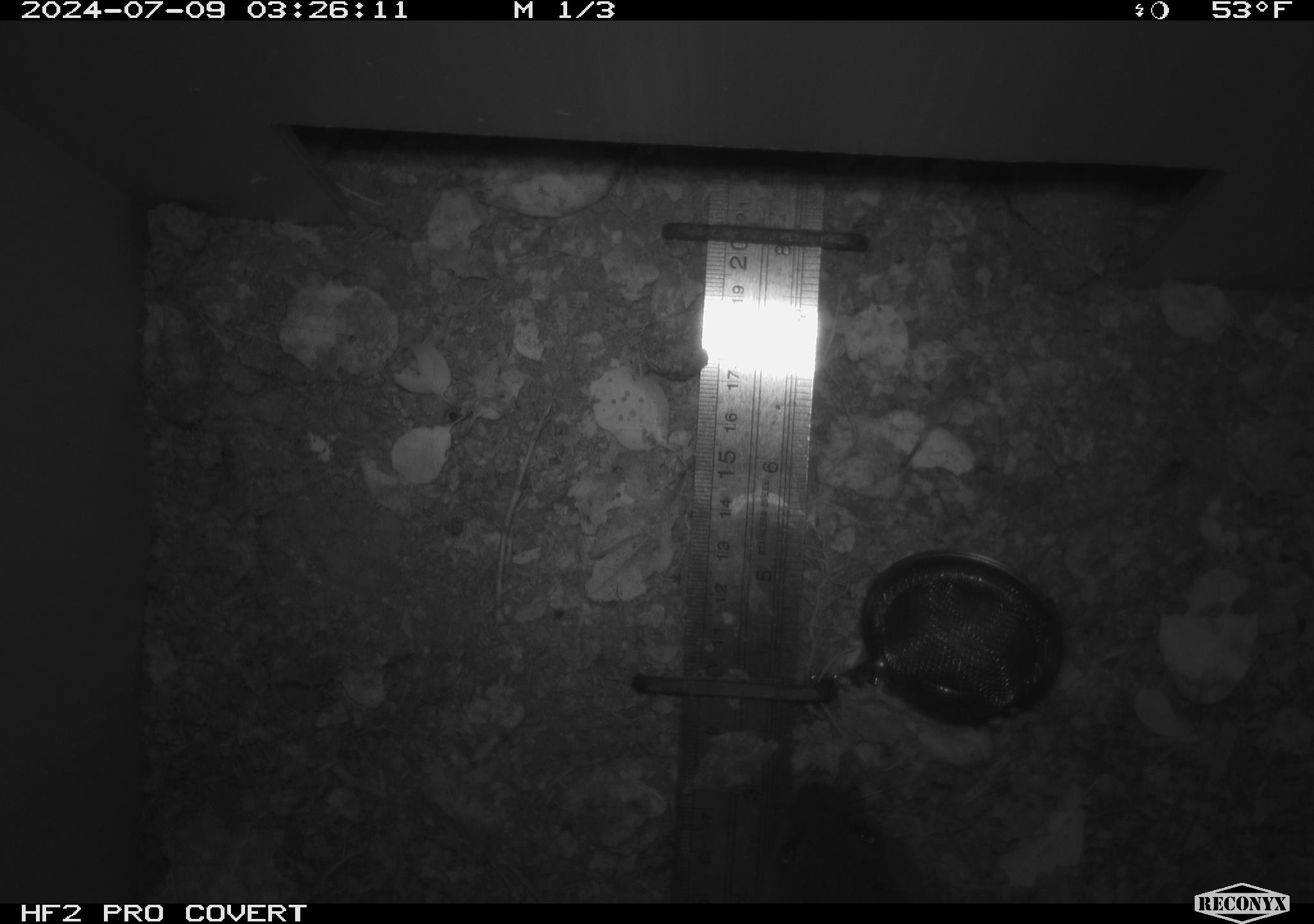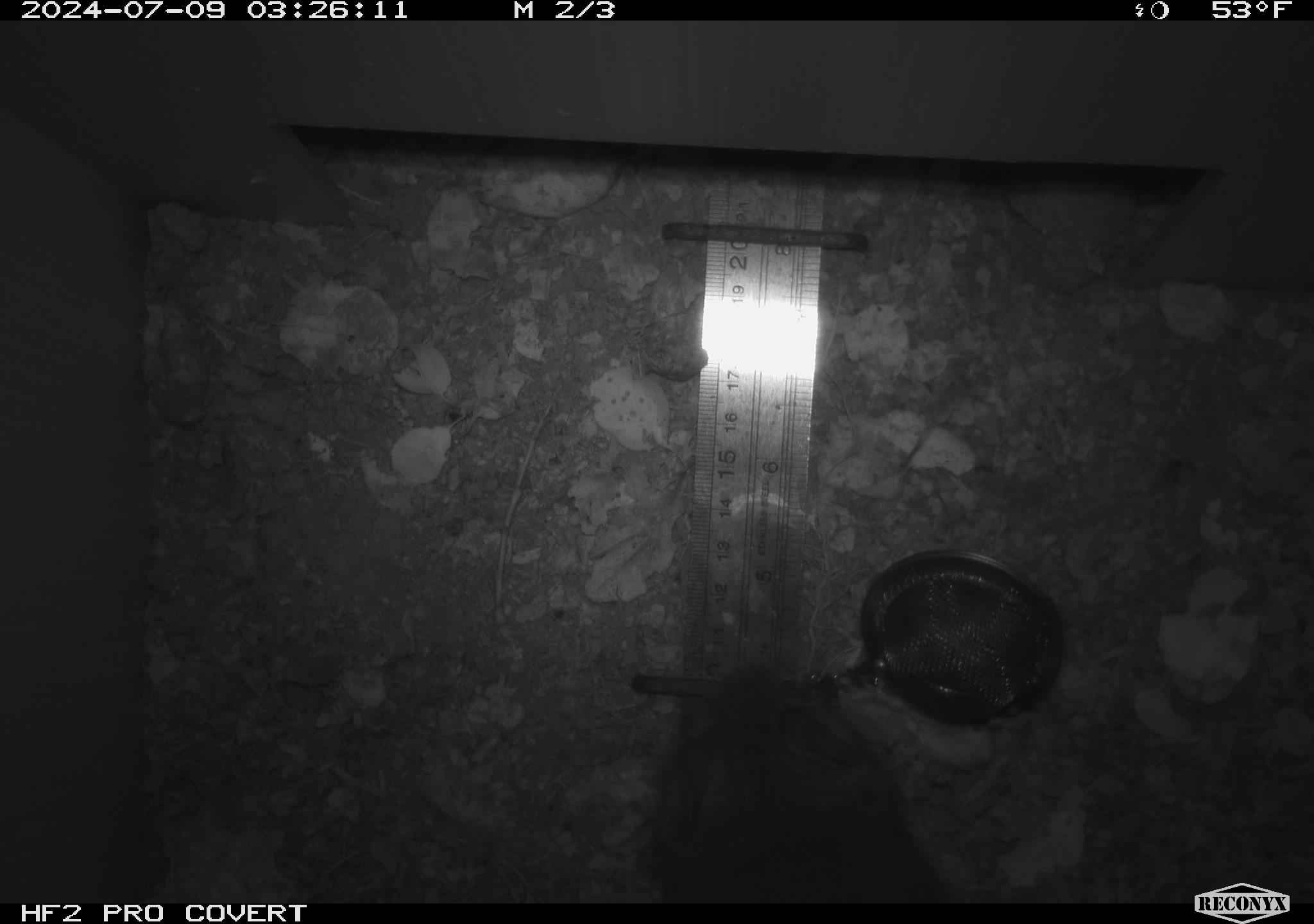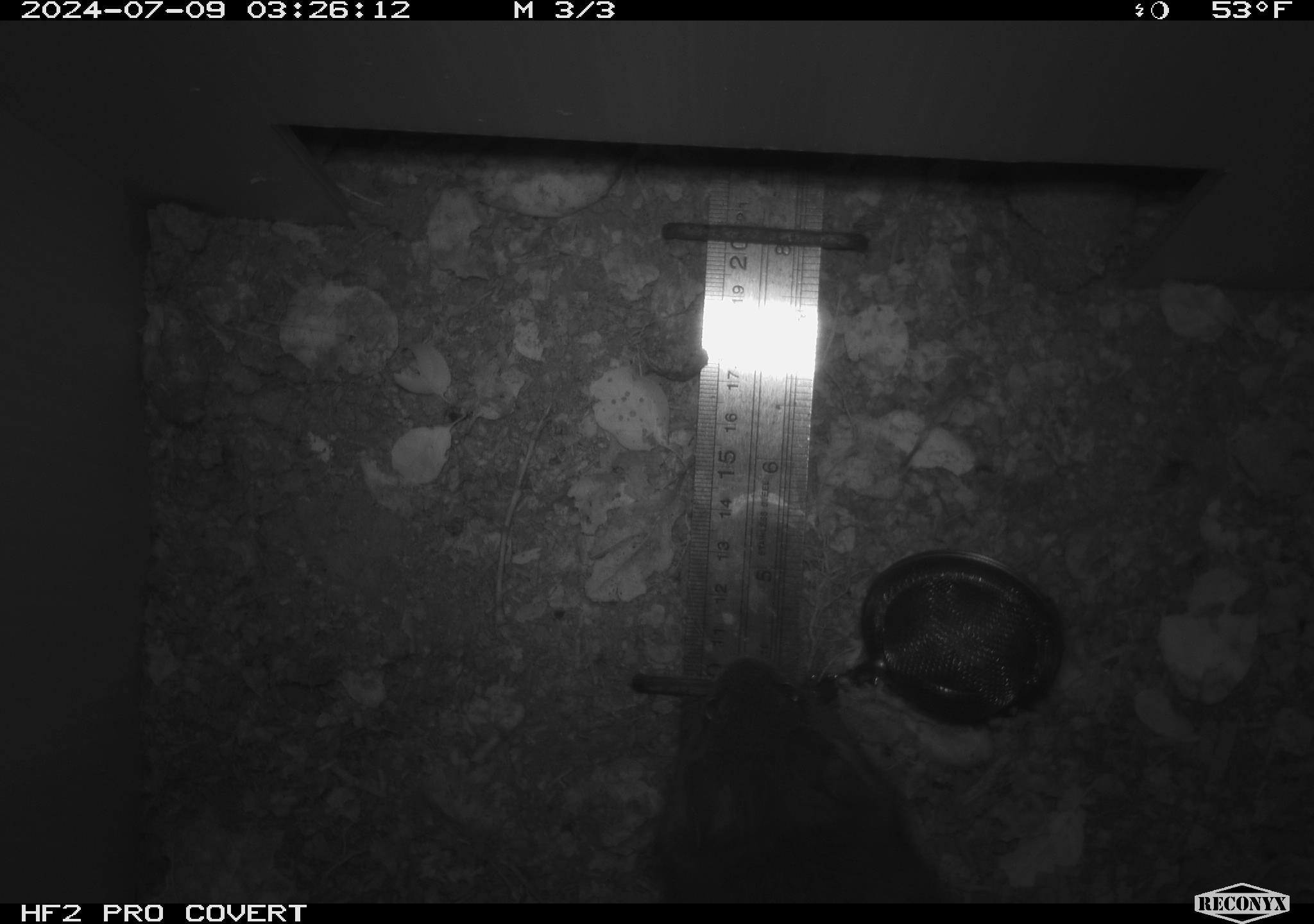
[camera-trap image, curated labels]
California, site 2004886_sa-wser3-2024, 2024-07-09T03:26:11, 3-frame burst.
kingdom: Animalia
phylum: Chordata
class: Mammalia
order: Rodentia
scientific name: Rodentia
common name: woodrat or rat or mouse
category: woodrat or rat or mouse species